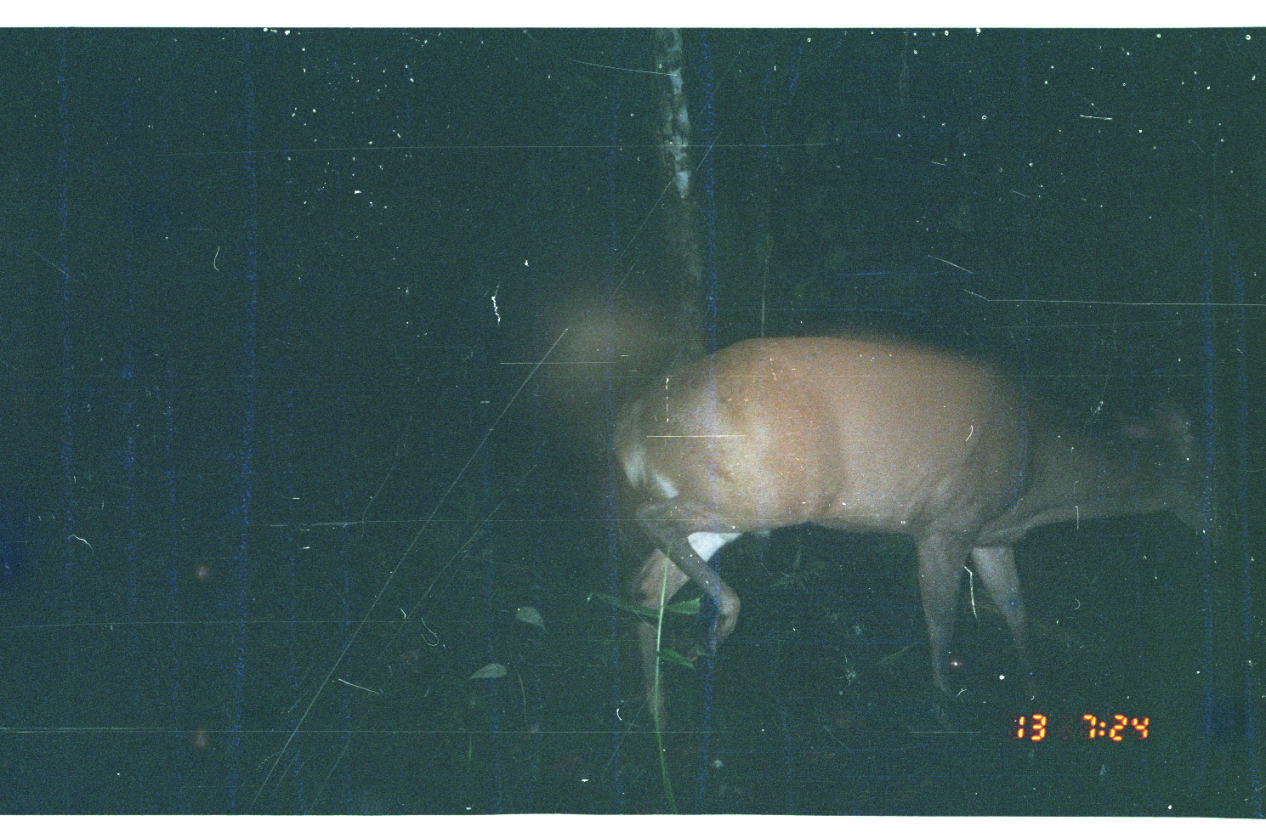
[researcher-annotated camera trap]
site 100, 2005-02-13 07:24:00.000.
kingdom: Animalia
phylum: Chordata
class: Mammalia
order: Artiodactyla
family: Cervidae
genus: Mazama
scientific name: Mazama americana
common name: red brocket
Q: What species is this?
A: Mazama americana (red brocket).